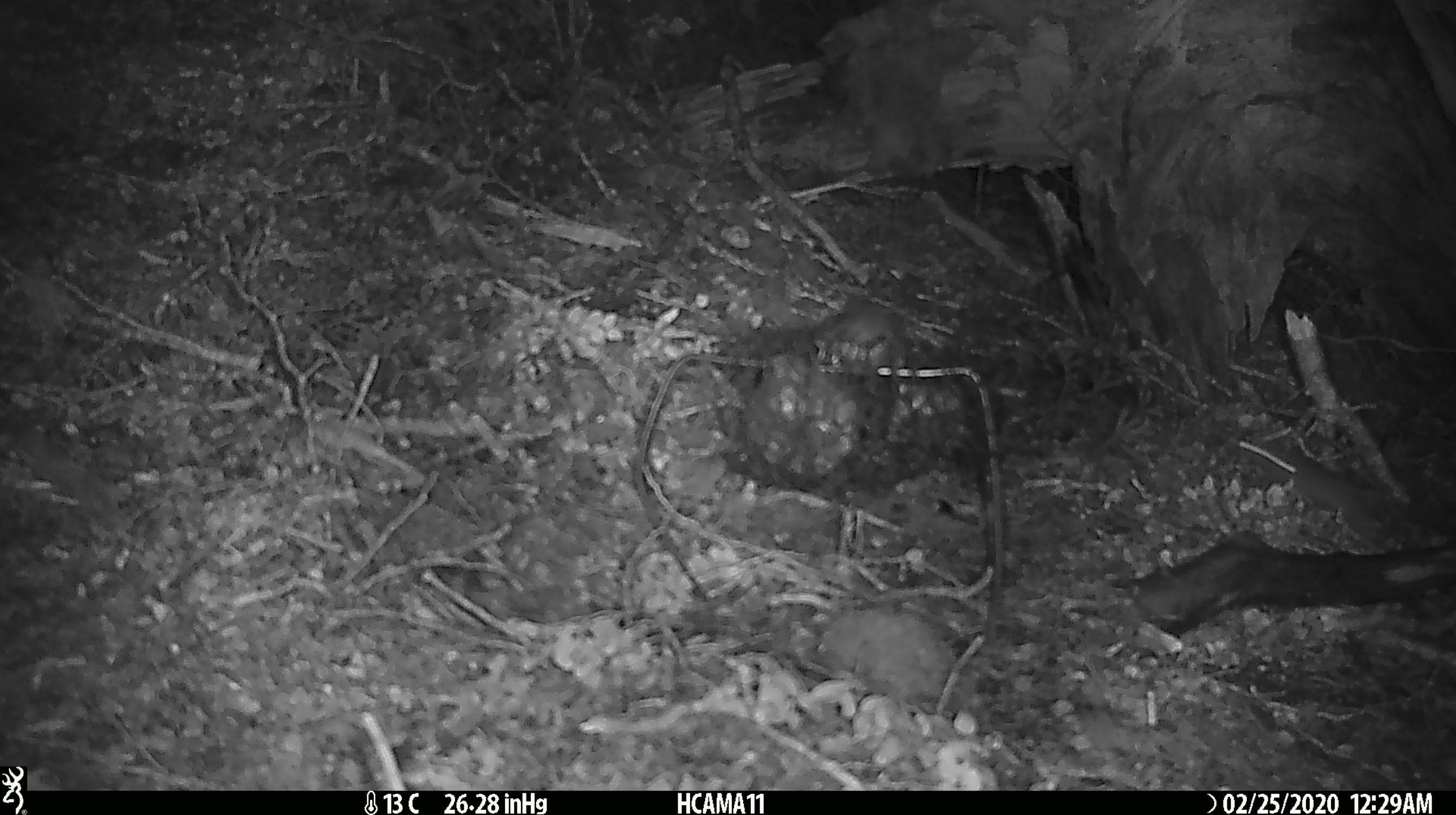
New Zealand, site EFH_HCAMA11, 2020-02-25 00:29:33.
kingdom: Animalia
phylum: Chordata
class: Mammalia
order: Rodentia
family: Muridae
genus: Mus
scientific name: Mus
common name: mouse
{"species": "mouse (Mus)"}